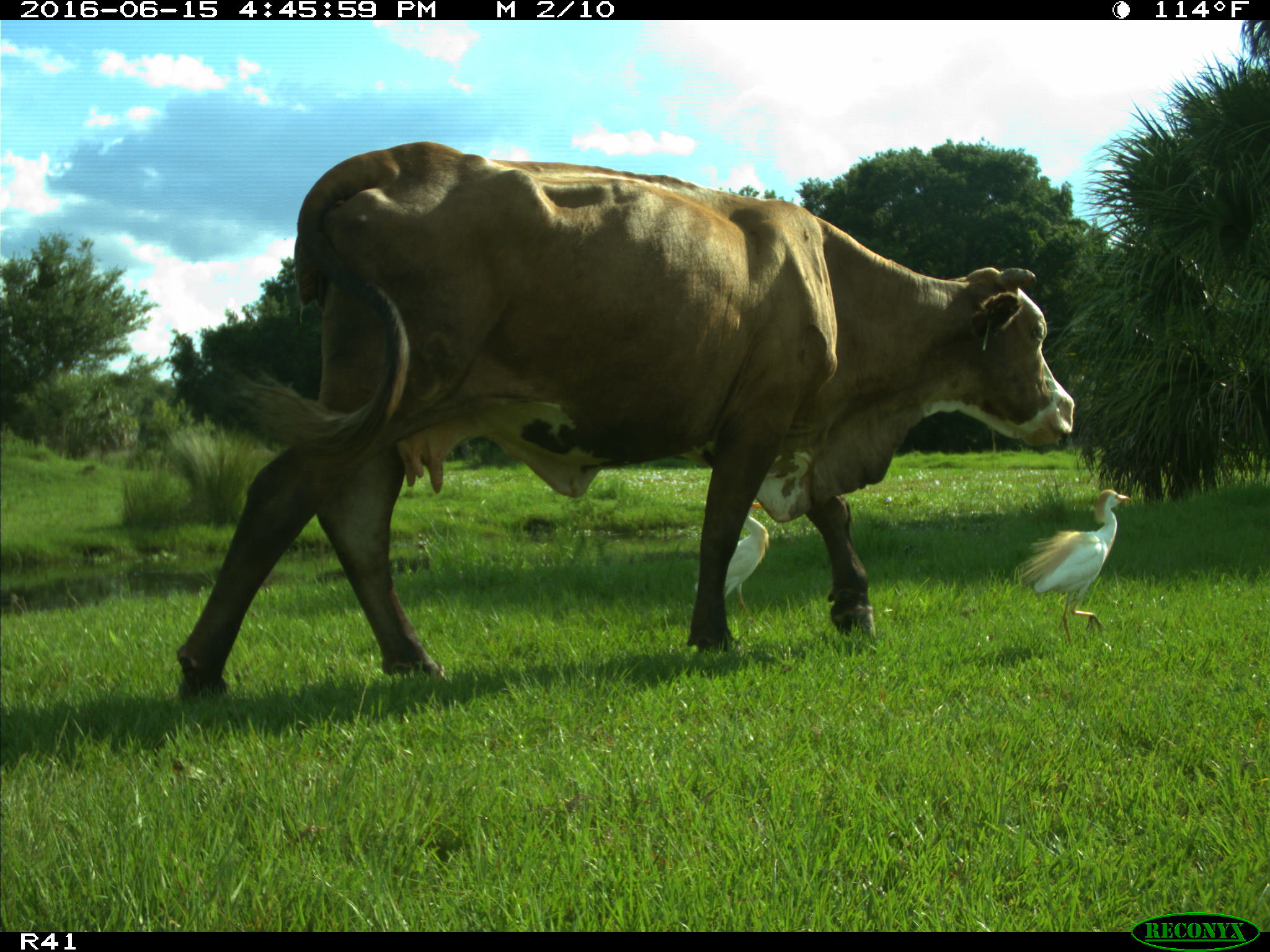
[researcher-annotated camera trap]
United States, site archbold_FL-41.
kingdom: Animalia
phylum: Chordata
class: Mammalia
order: Artiodactyla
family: Bovidae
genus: Bos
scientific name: Bos taurus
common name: domestic cow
Bos taurus (domestic cow).